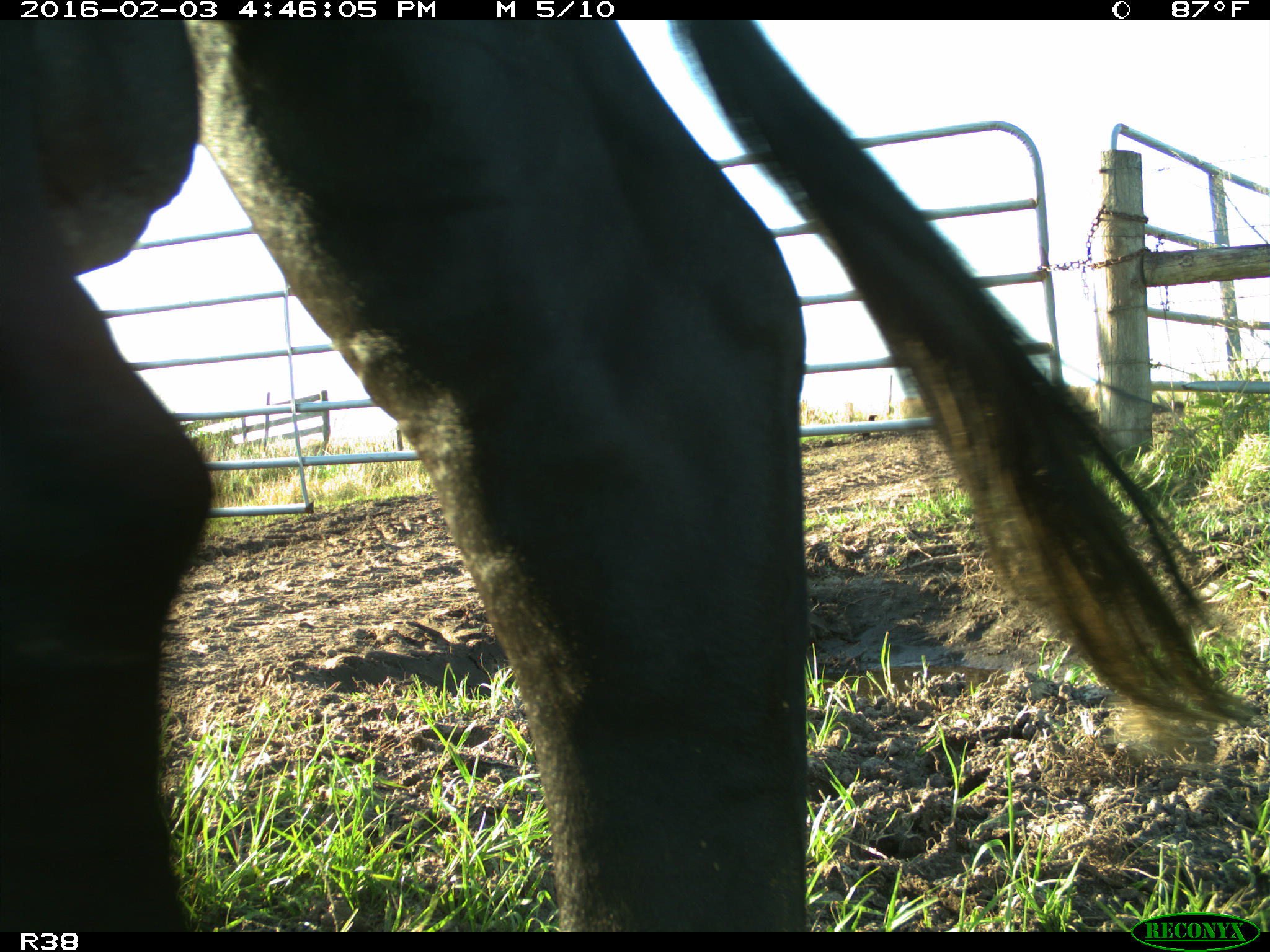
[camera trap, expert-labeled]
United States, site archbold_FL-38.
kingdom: Animalia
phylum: Chordata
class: Mammalia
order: Artiodactyla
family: Bovidae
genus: Bos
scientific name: Bos taurus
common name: domestic cow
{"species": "Bos taurus (domestic cow)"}